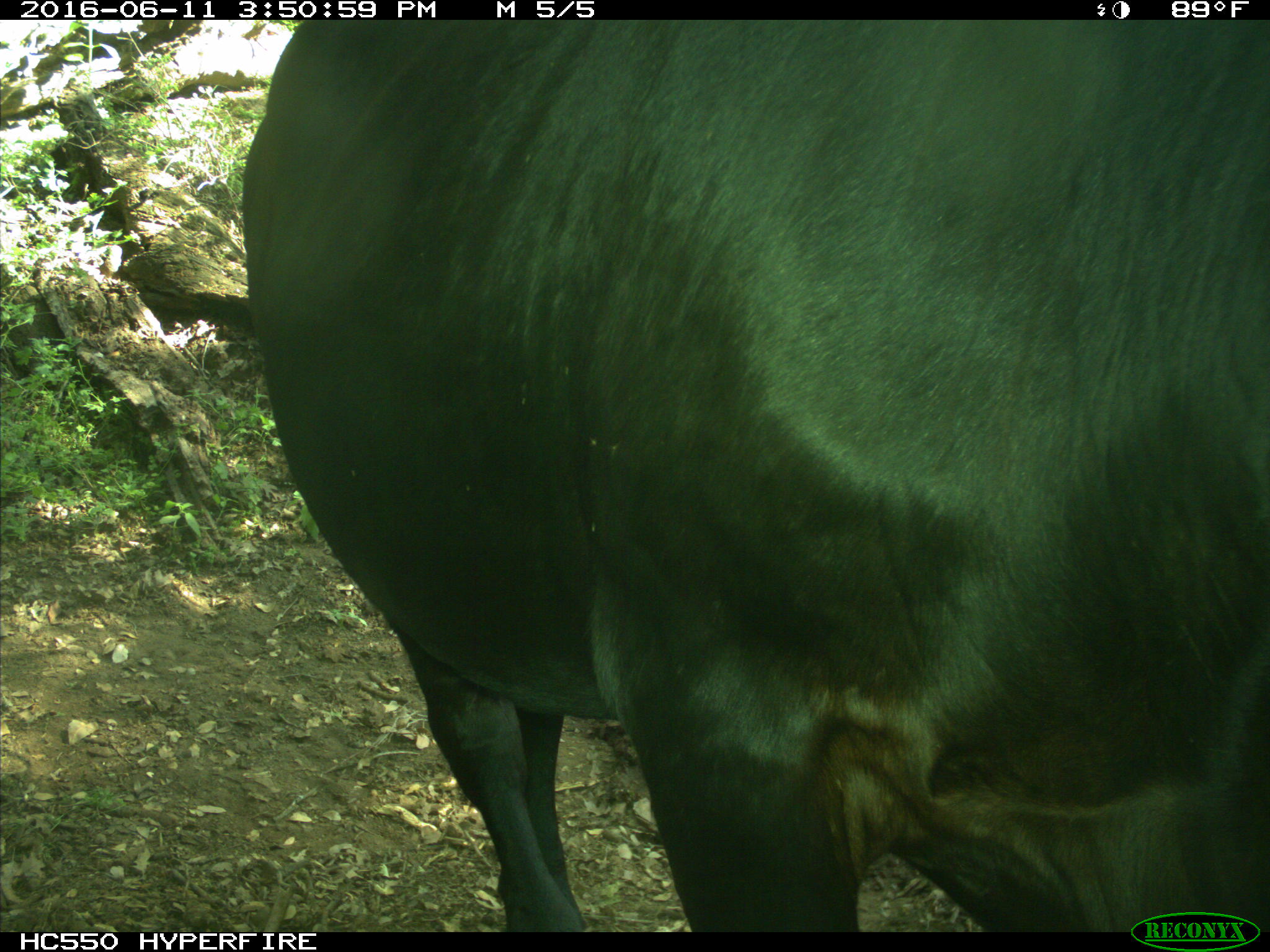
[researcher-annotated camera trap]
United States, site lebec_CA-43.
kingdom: Animalia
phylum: Chordata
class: Mammalia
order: Artiodactyla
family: Bovidae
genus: Bos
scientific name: Bos taurus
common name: domestic cow